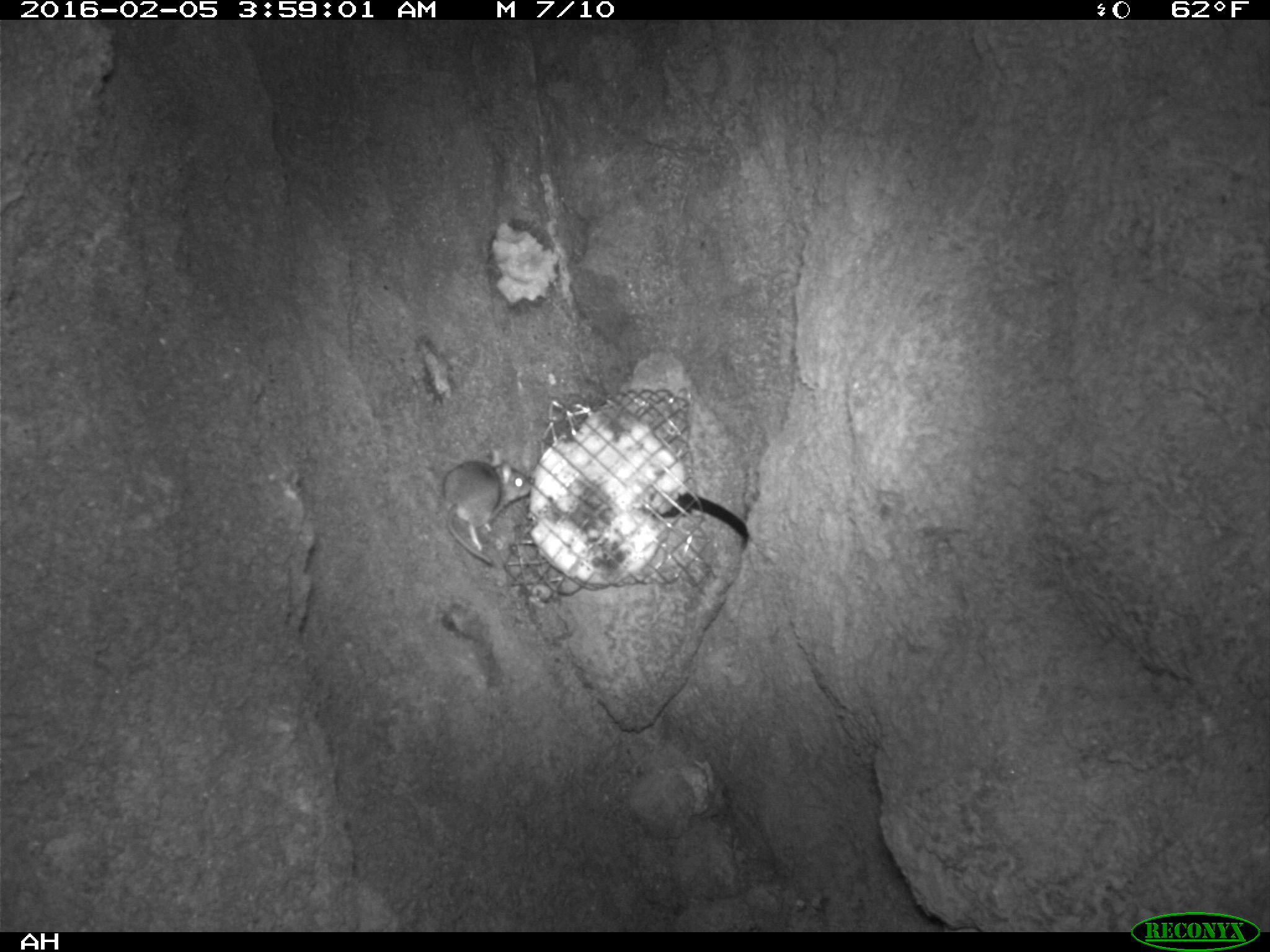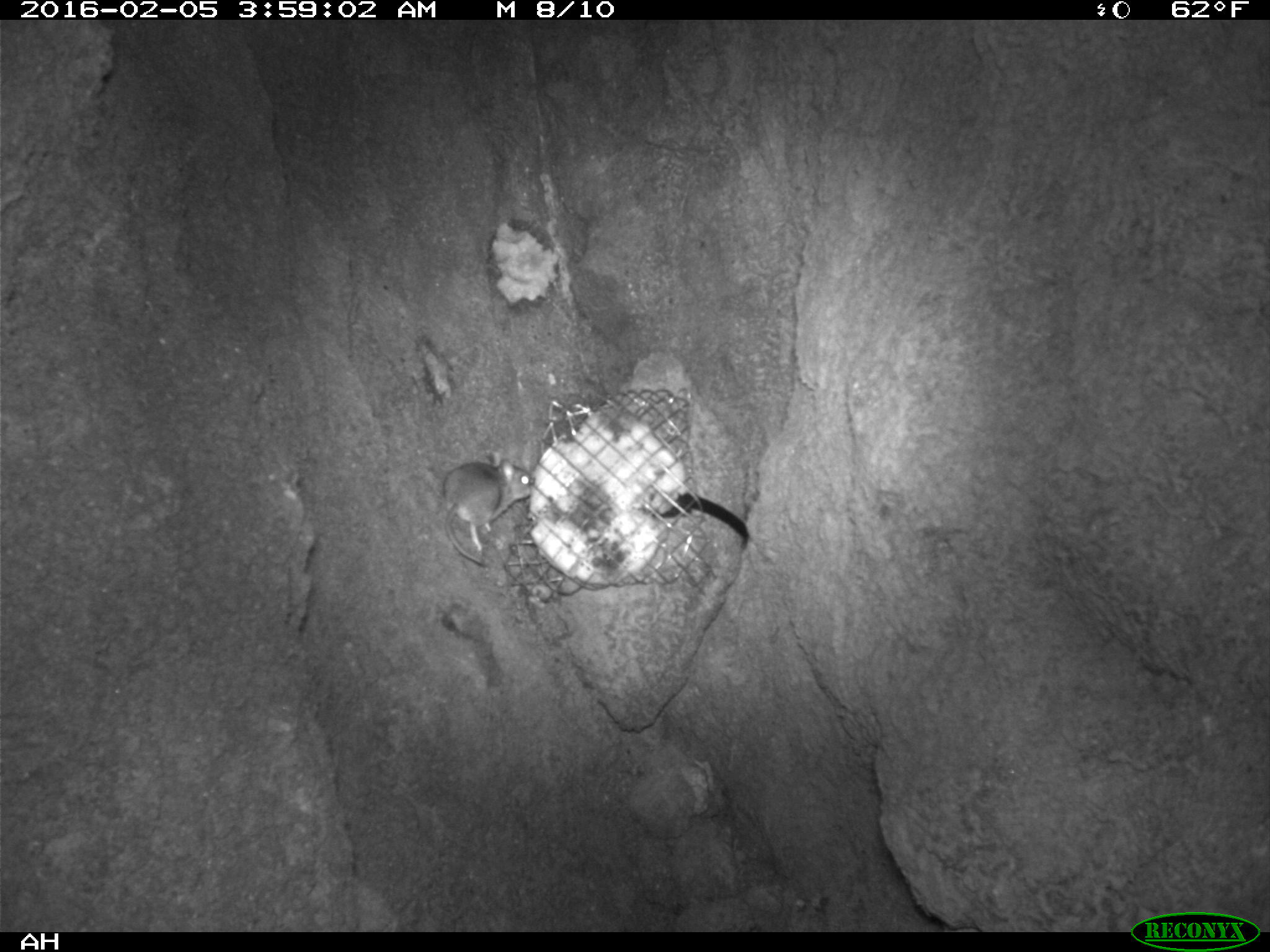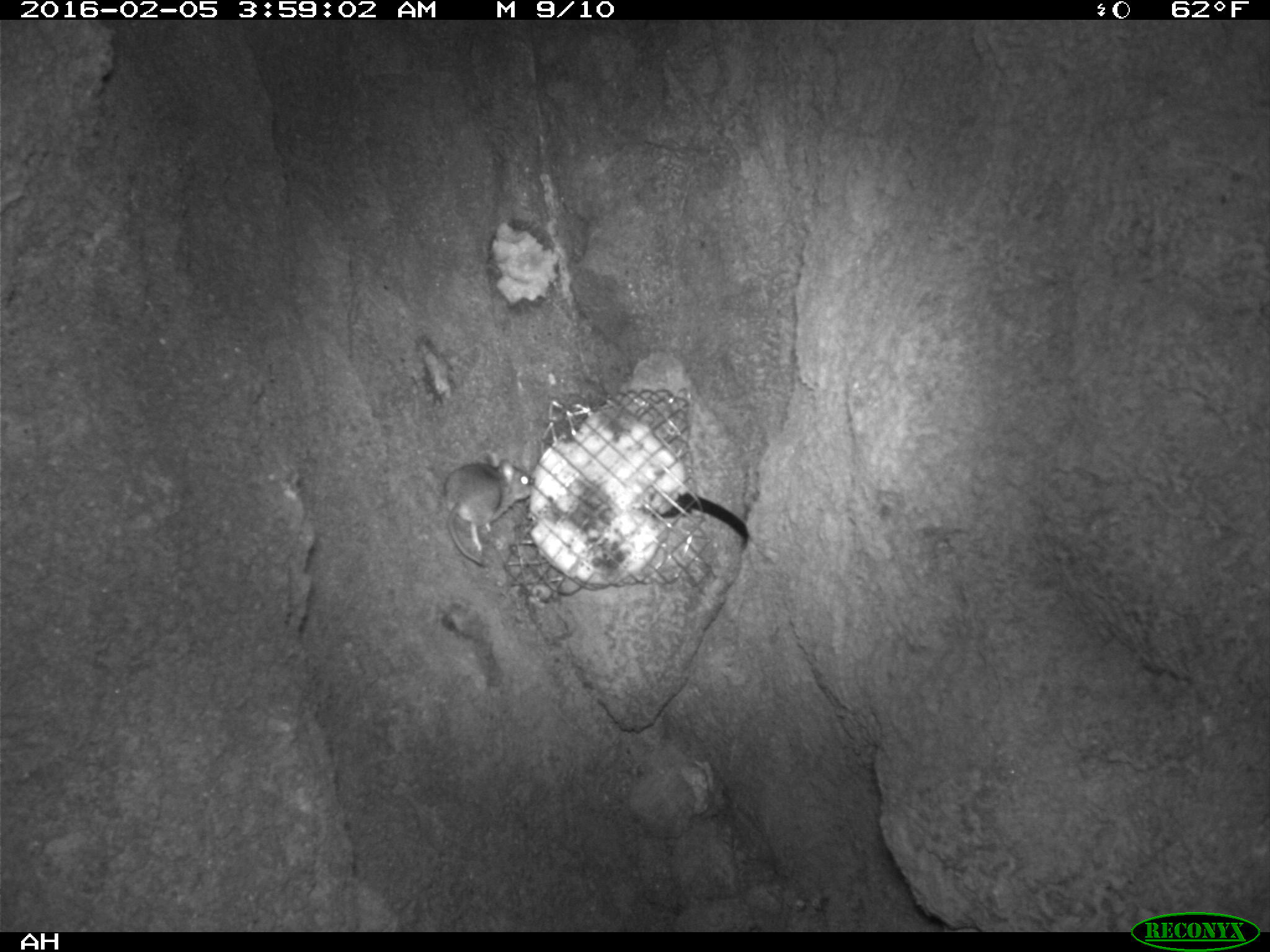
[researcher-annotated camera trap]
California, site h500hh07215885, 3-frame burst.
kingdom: Animalia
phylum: Chordata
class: Mammalia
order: Rodentia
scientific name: Rodentia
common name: rodent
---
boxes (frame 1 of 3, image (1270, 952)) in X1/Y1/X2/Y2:
rodent: 442/462/530/566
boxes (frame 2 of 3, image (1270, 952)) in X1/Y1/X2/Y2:
rodent: 442/448/535/564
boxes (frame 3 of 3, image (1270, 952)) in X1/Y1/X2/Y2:
rodent: 442/449/535/563